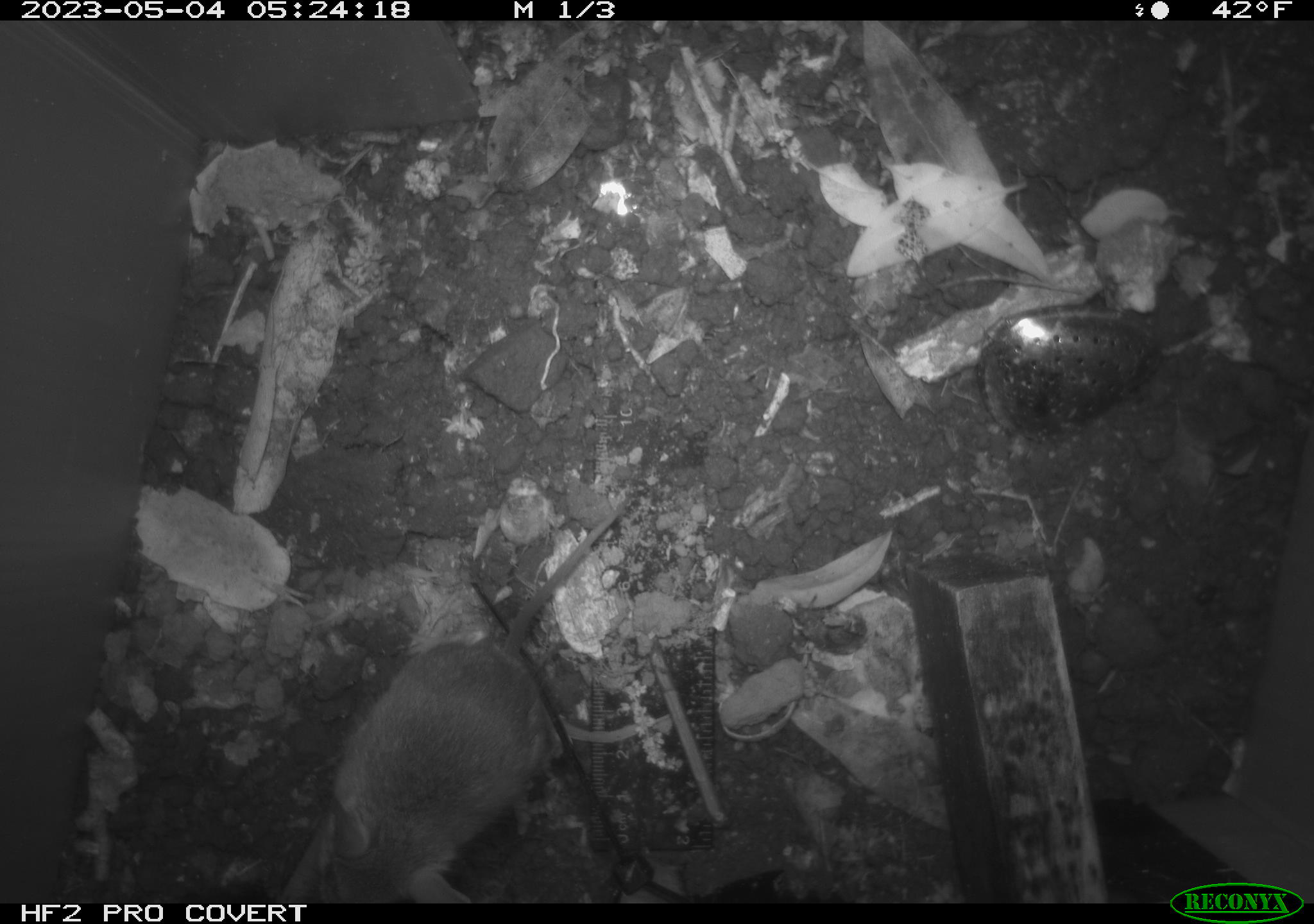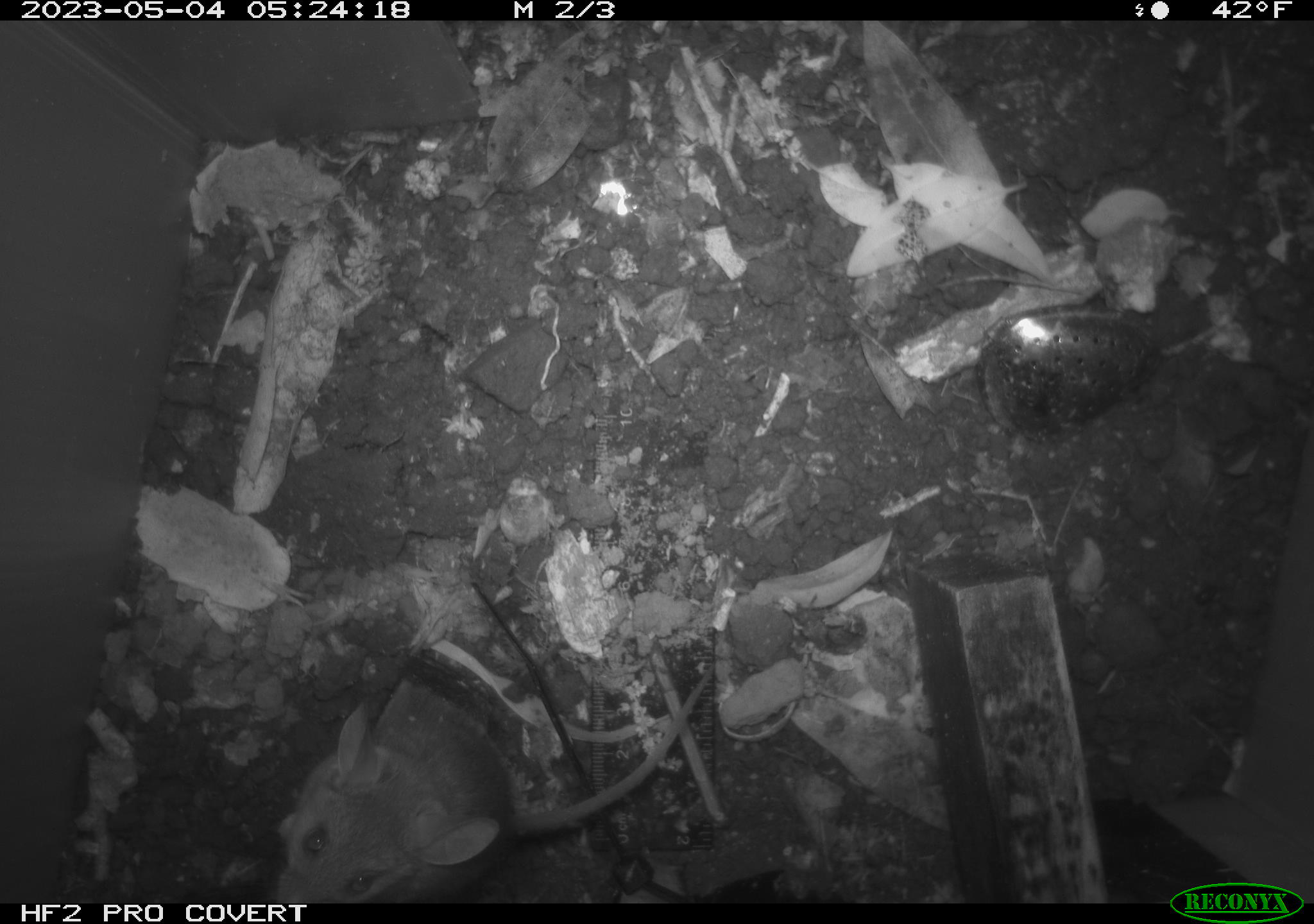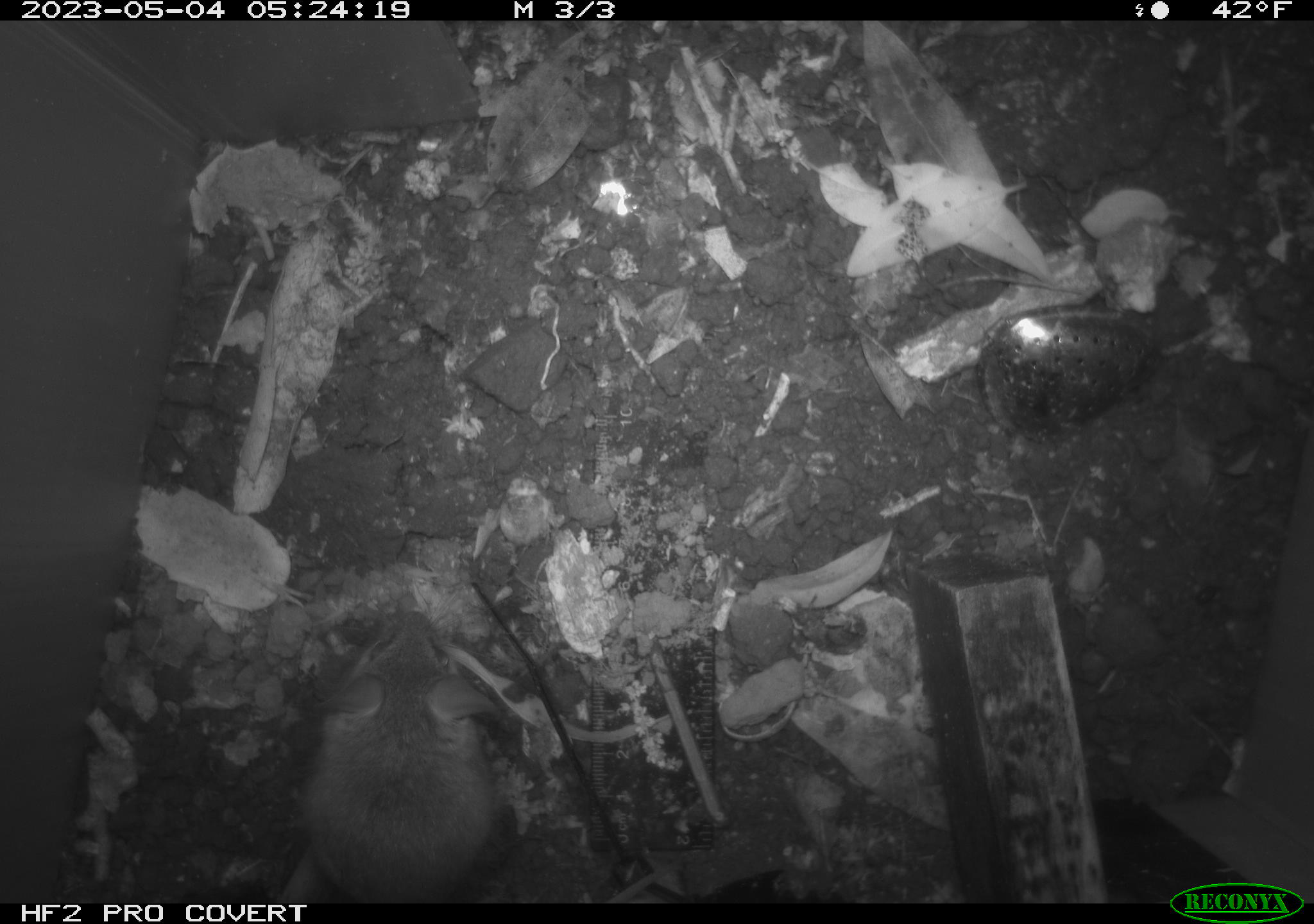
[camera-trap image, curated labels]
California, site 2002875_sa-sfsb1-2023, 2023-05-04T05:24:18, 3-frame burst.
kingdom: Animalia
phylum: Chordata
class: Mammalia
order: Rodentia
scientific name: Rodentia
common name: mouse species